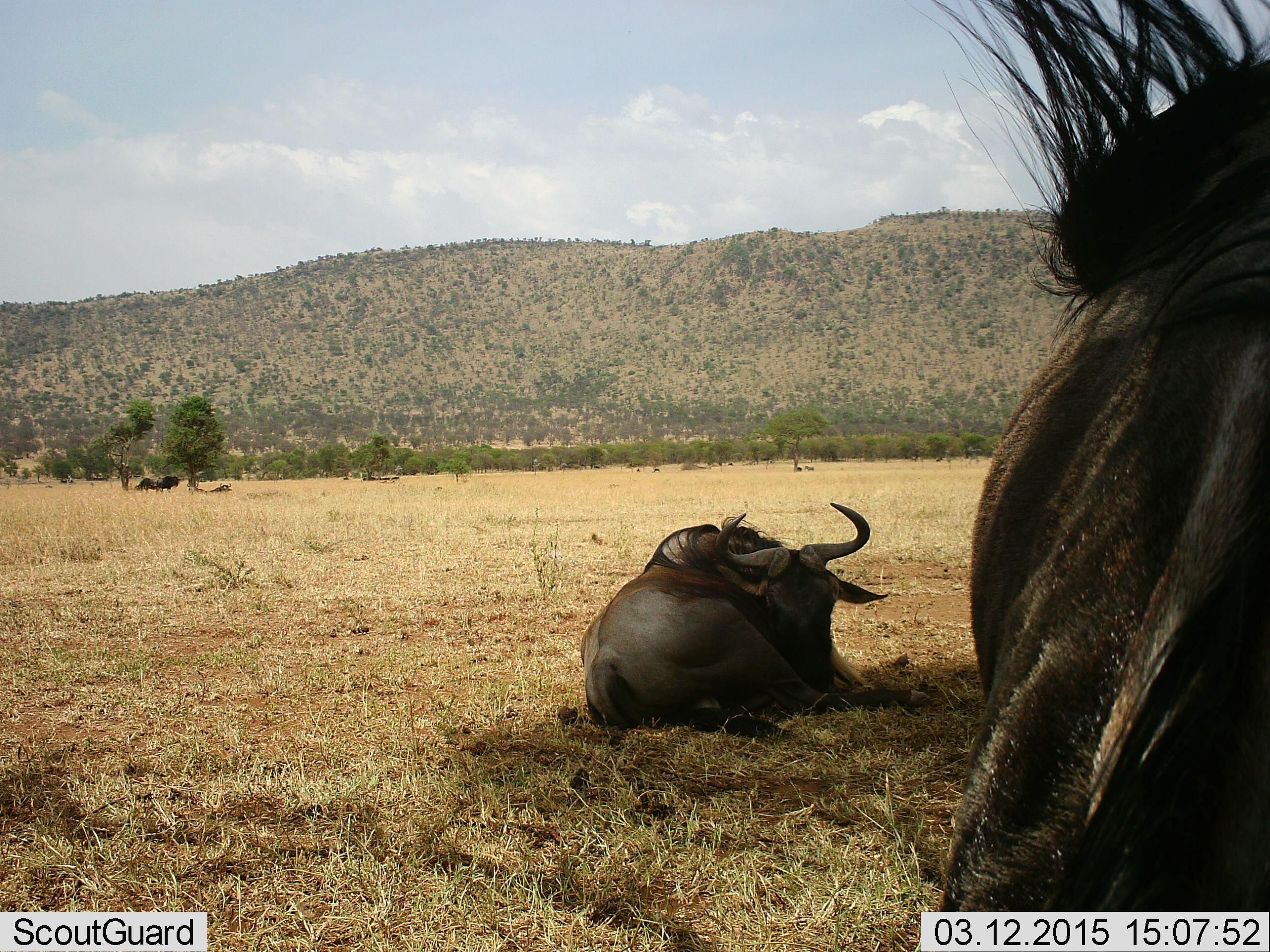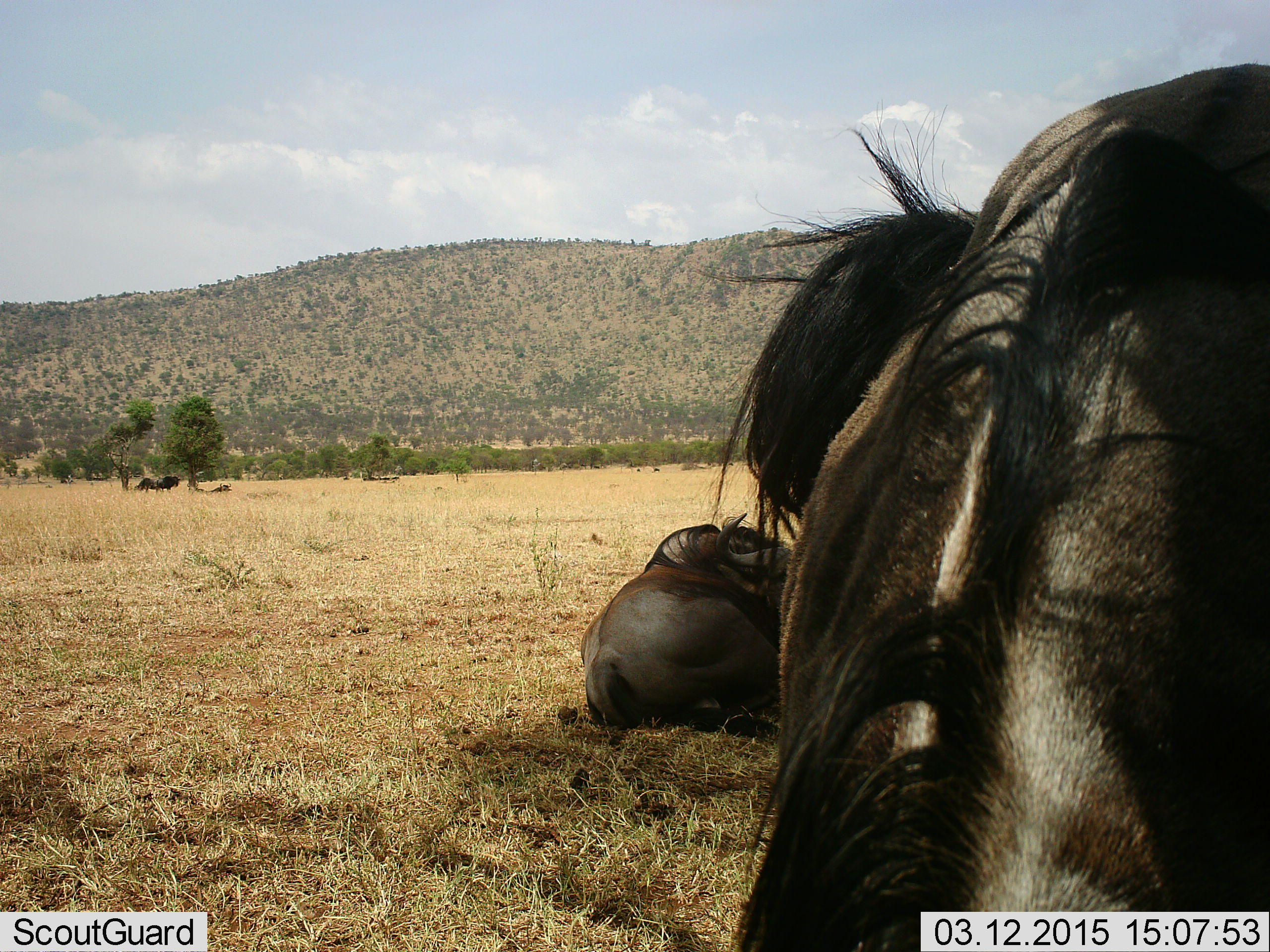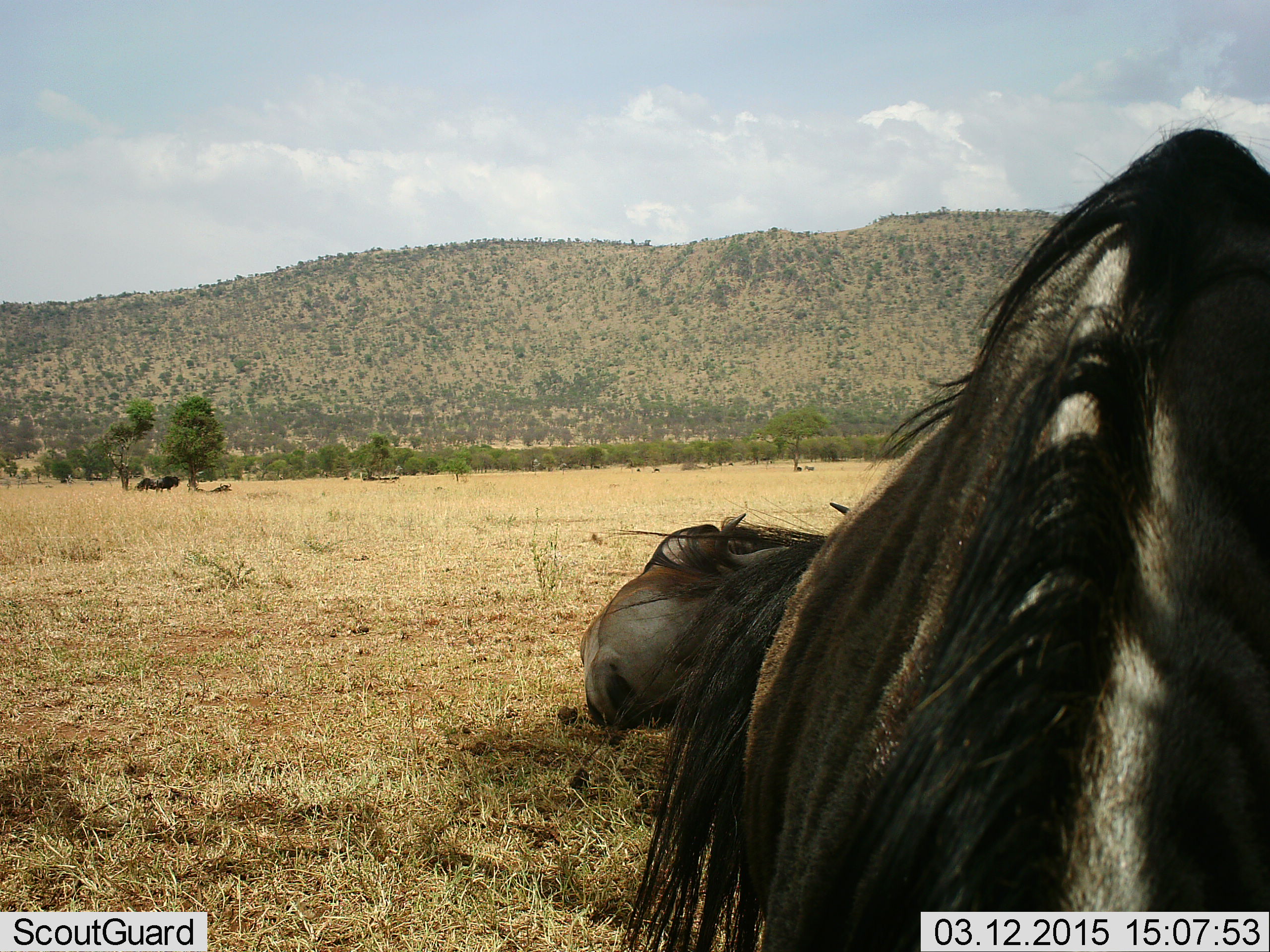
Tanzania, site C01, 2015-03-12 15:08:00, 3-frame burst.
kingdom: Animalia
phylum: Chordata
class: Mammalia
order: Artiodactyla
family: Bovidae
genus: Connochaetes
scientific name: Connochaetes taurinus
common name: blue wildebeest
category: wildebeest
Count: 2.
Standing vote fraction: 100%.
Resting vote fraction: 90%.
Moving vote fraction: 10%.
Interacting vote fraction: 0%.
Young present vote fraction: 0%.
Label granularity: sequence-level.